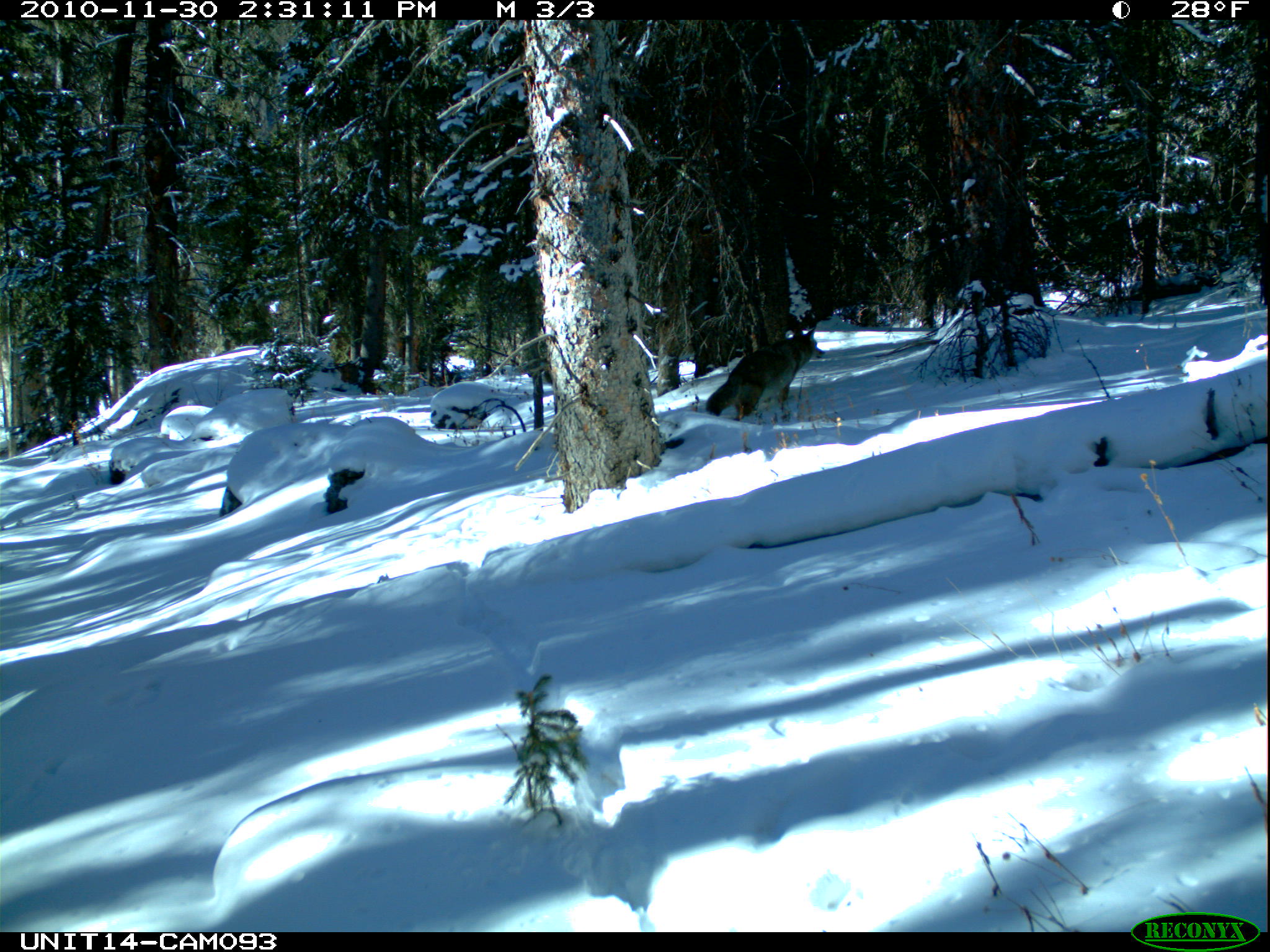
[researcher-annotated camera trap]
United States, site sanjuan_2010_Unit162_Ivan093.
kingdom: Animalia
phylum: Chordata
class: Mammalia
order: Carnivora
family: Canidae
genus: Canis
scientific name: Canis latrans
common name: coyote